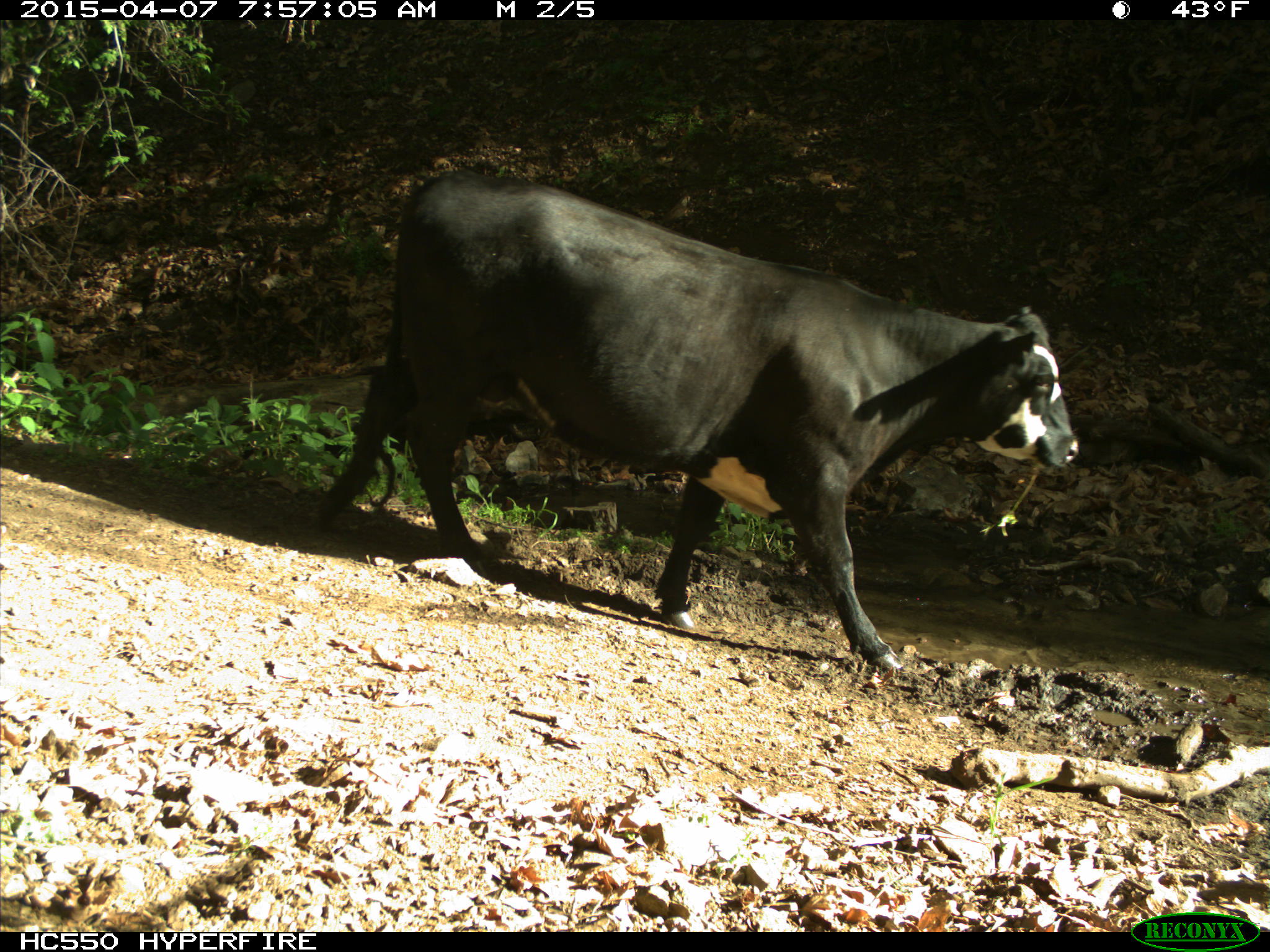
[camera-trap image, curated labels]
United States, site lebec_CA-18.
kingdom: Animalia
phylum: Chordata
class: Mammalia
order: Artiodactyla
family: Bovidae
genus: Bos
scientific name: Bos taurus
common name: domestic cow